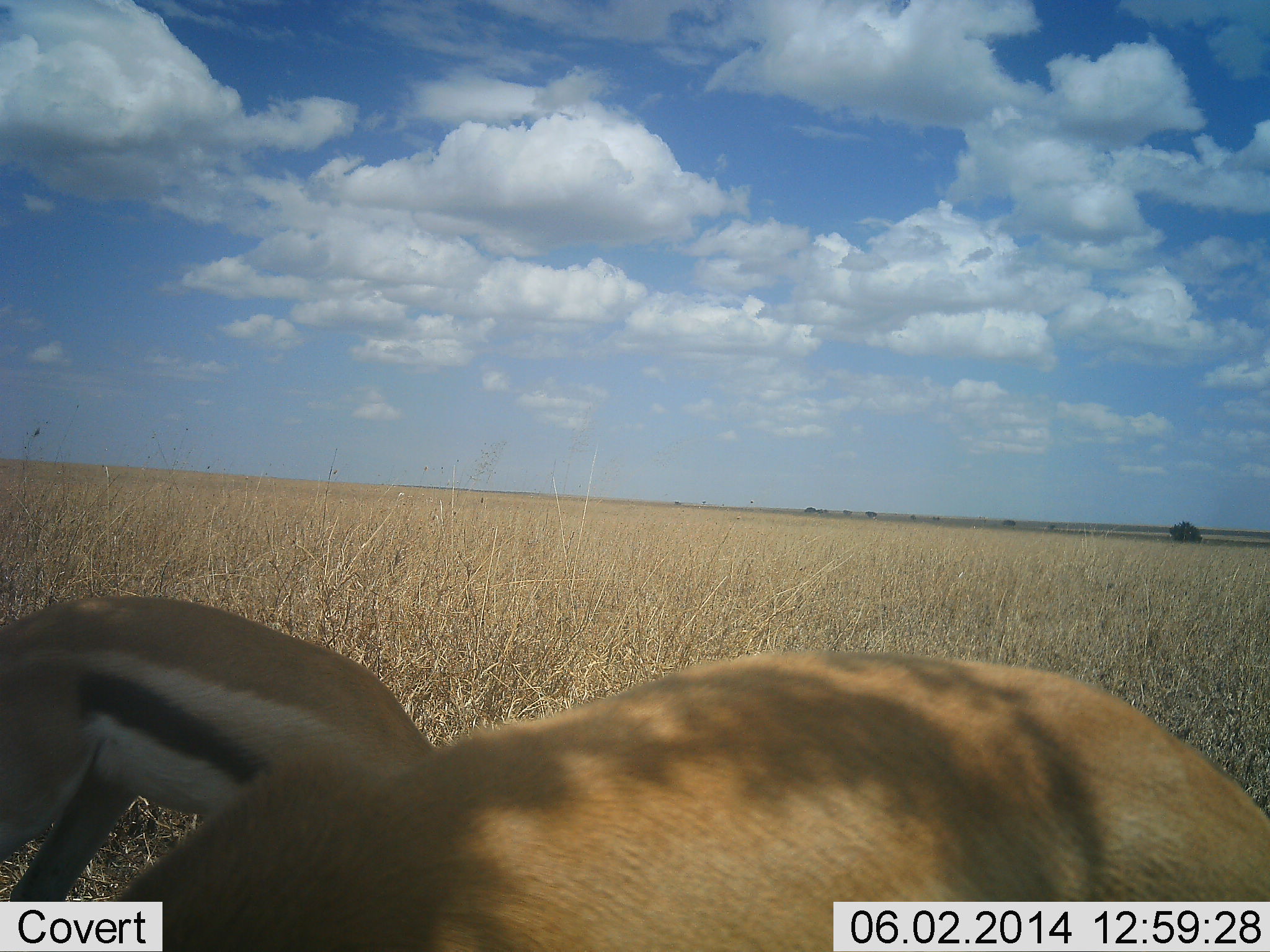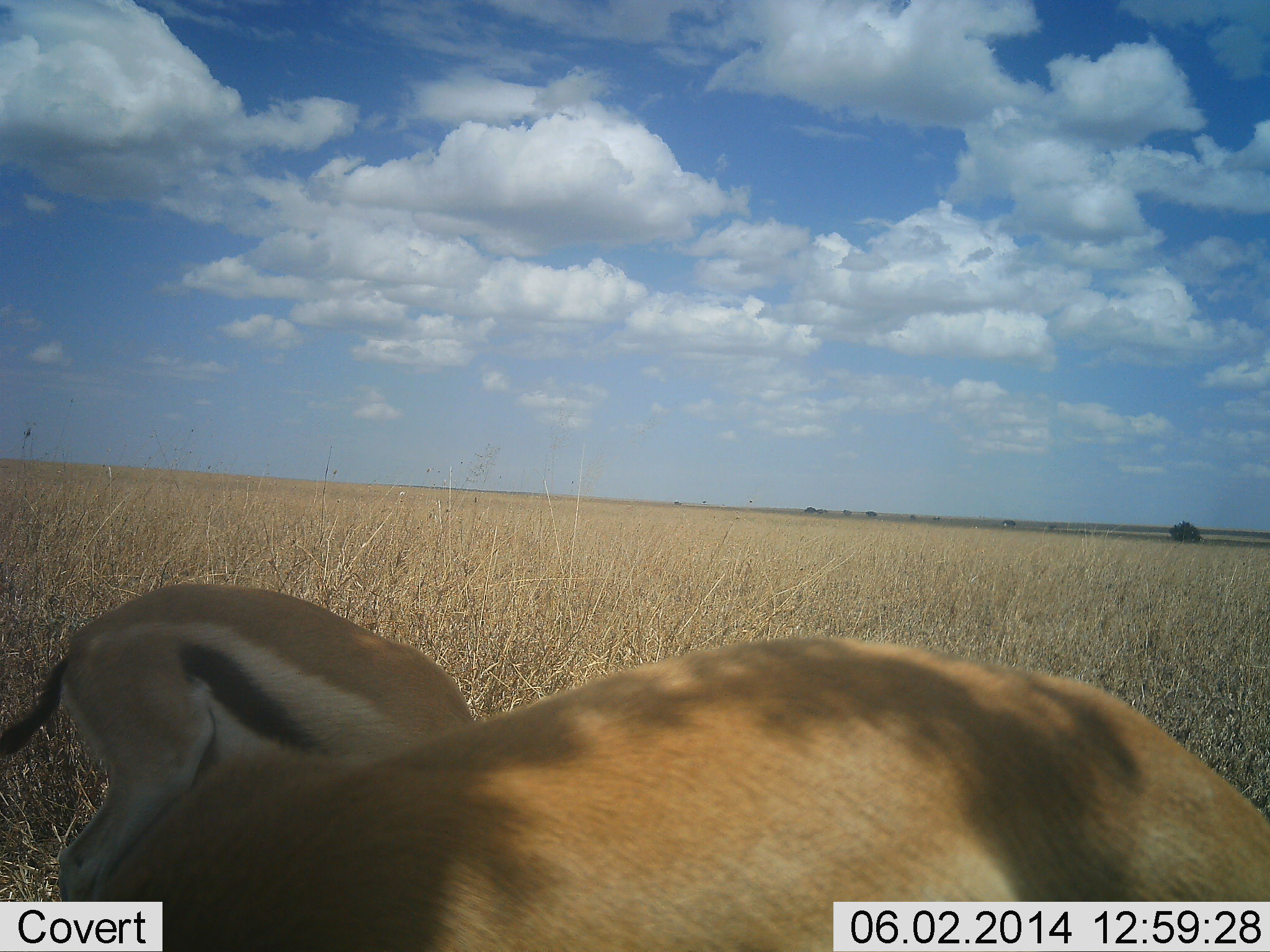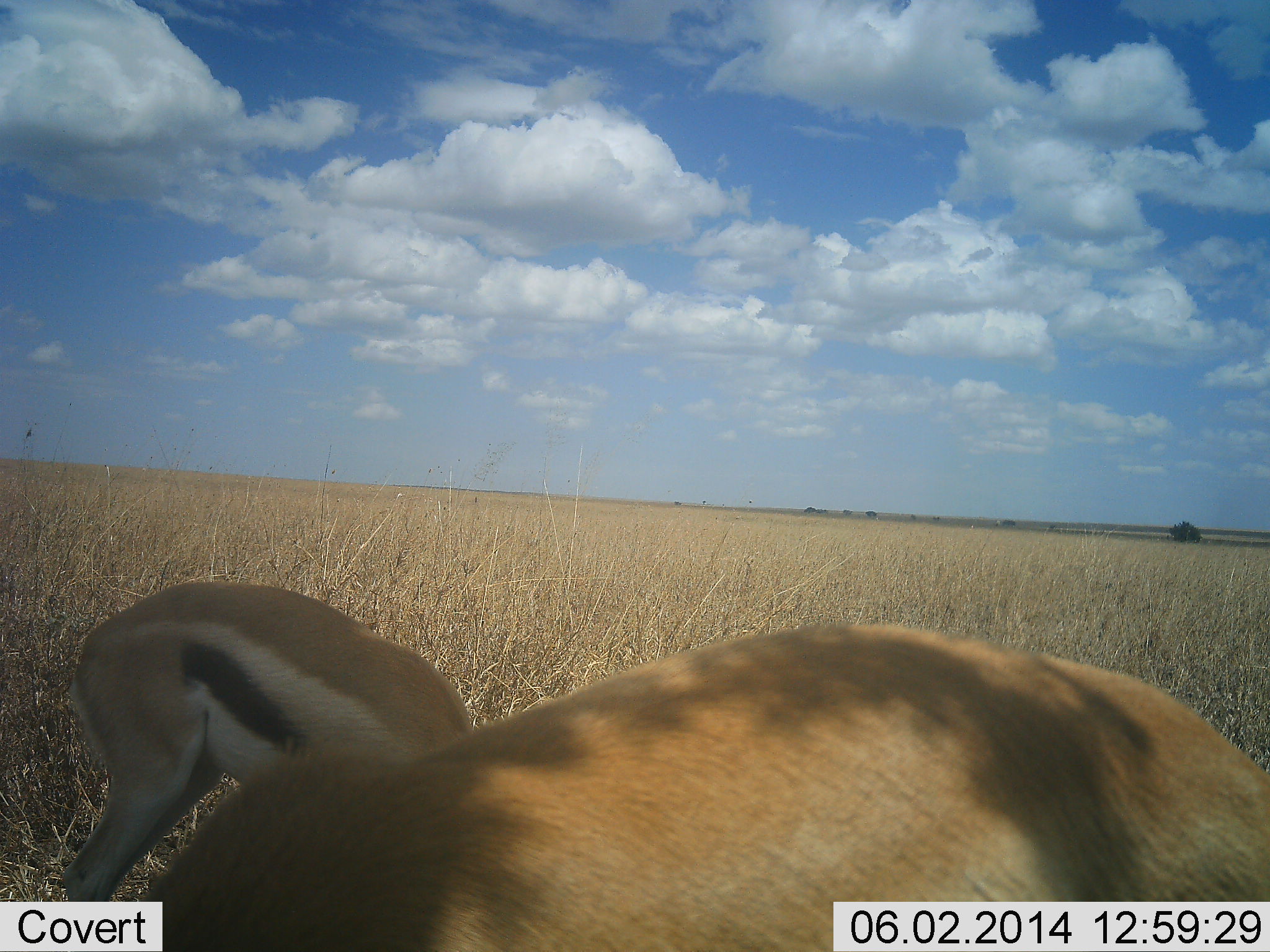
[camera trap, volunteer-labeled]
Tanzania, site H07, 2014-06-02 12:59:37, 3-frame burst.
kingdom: Animalia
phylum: Chordata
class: Mammalia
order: Artiodactyla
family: Bovidae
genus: Eudorcas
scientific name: Eudorcas thomsonii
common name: thomson's gazelle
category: gazellethomsons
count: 2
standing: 30%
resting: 0%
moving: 0%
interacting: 0%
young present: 0%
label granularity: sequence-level